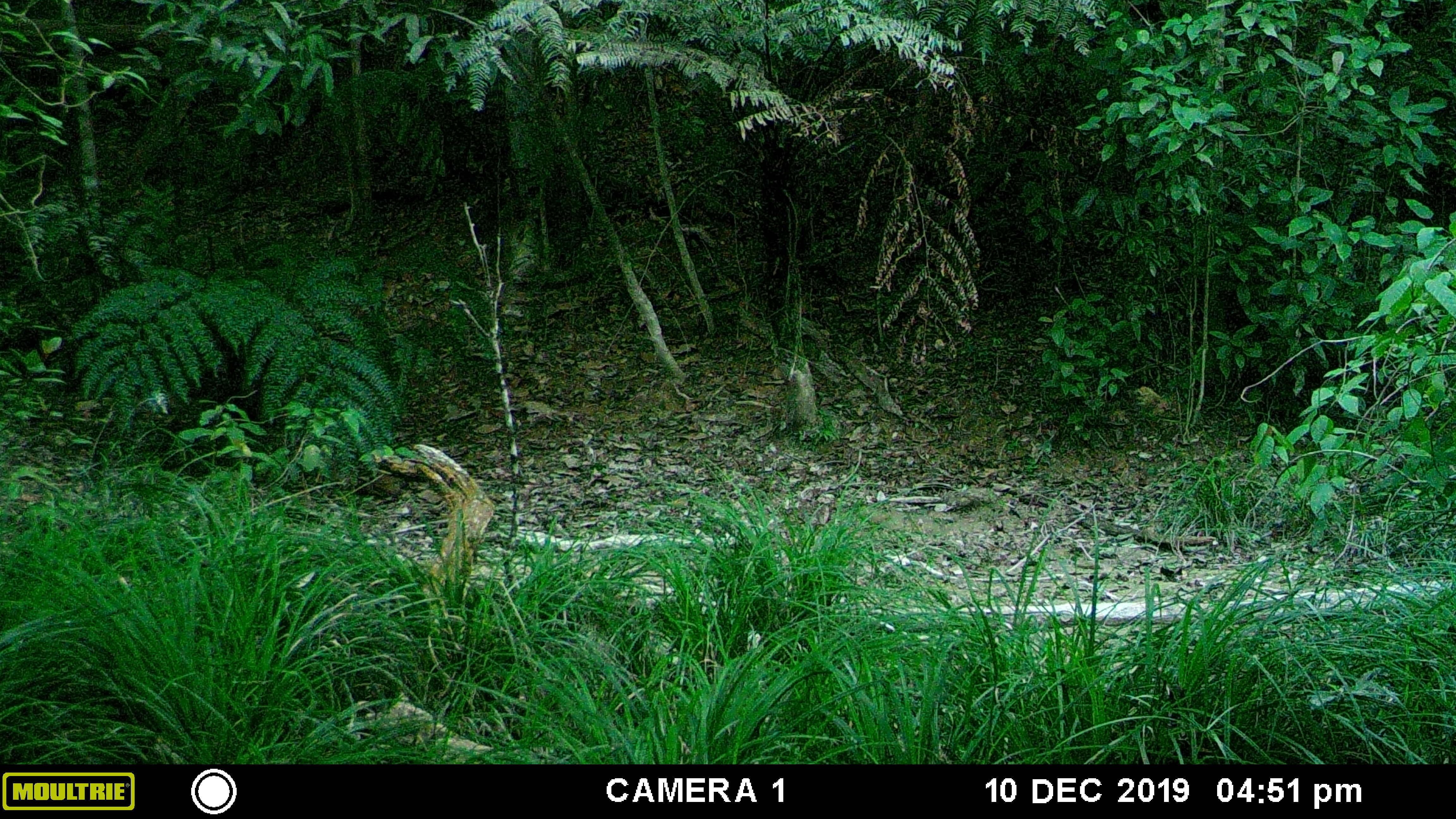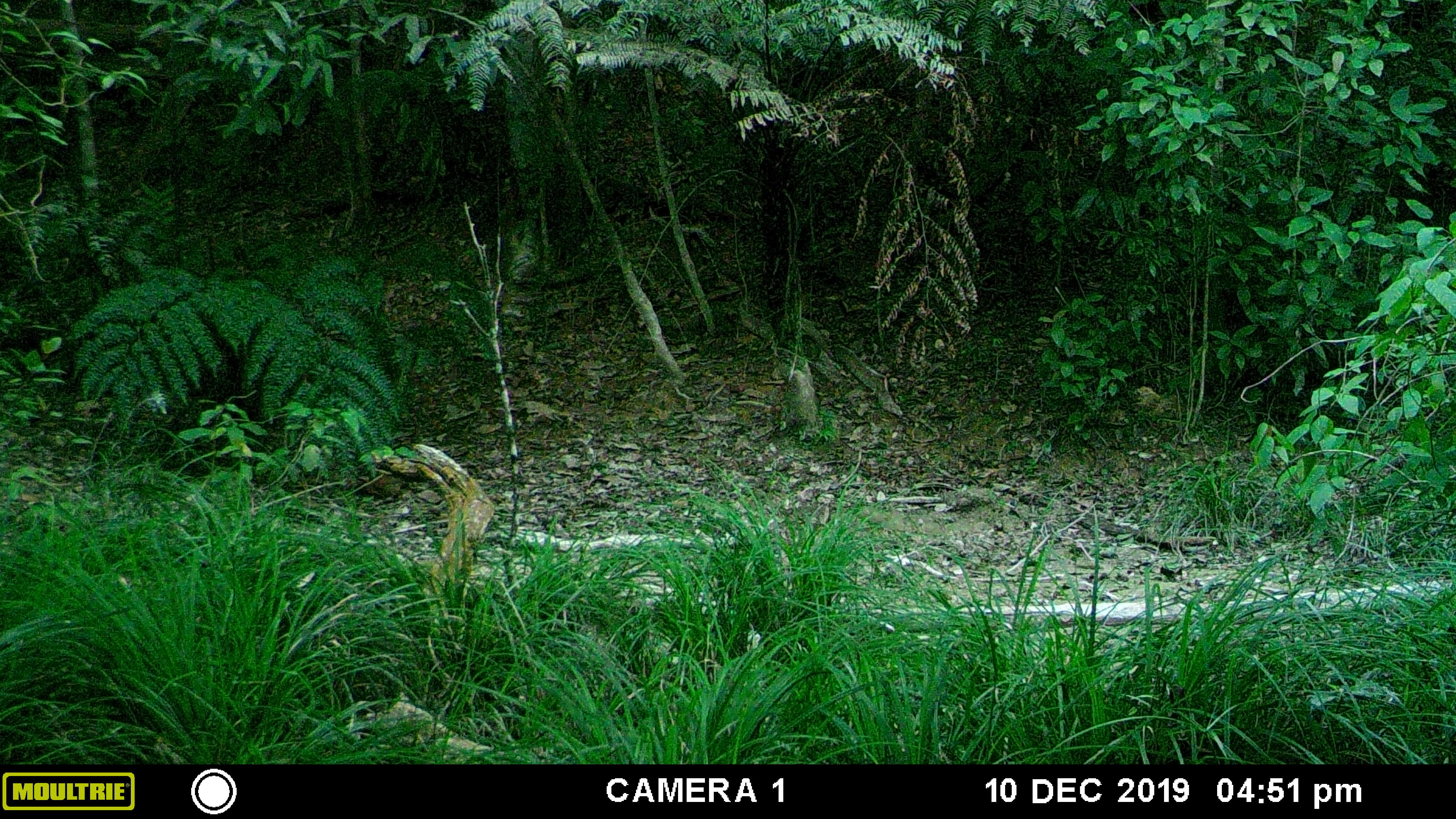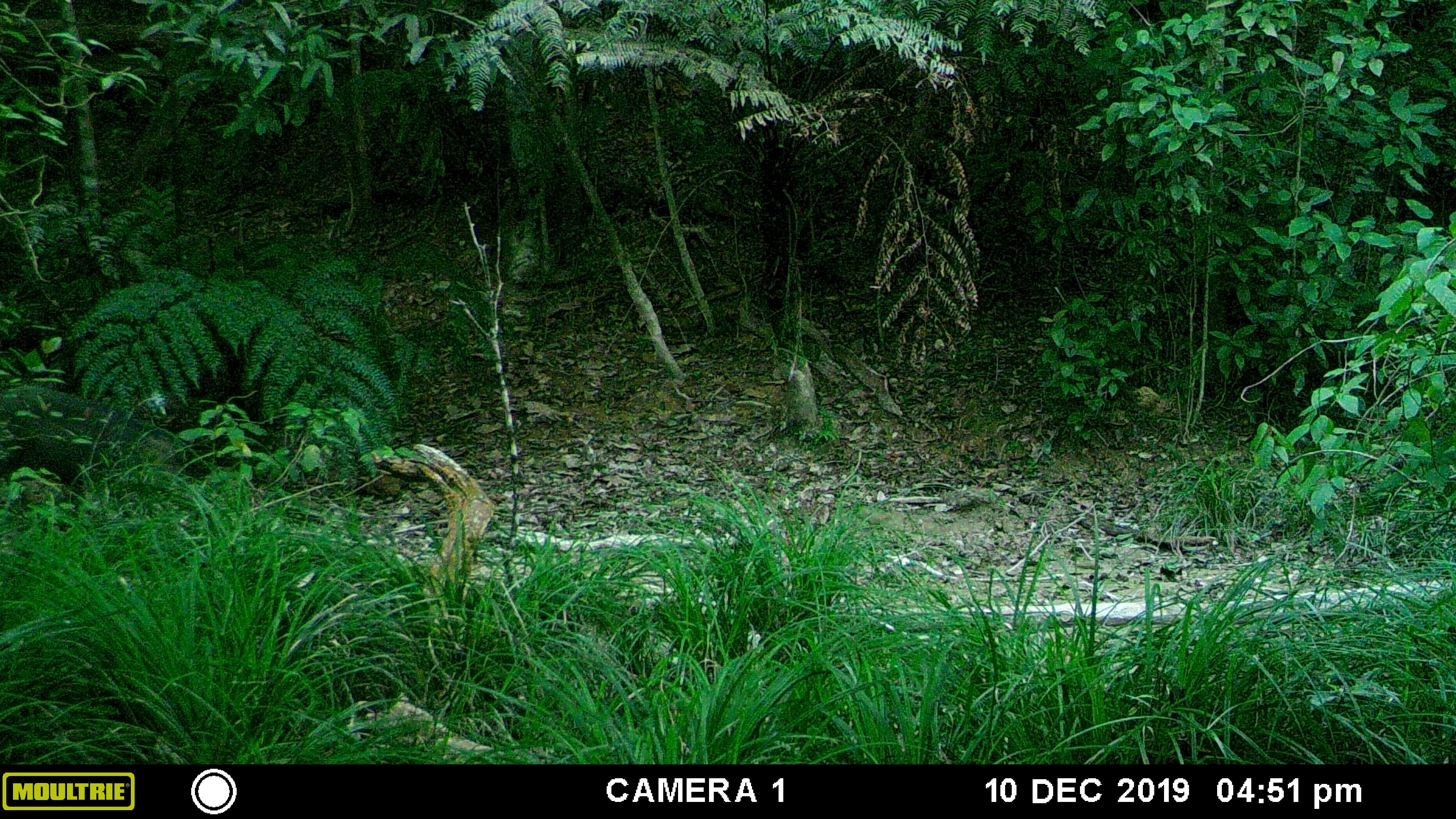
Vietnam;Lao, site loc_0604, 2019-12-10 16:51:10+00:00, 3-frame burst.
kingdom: Animalia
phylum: Chordata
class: Mammalia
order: Artiodactyla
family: Suidae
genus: Sus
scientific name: Sus scrofa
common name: eurasian wild pig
Eurasian wild pig (Sus scrofa). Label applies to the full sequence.